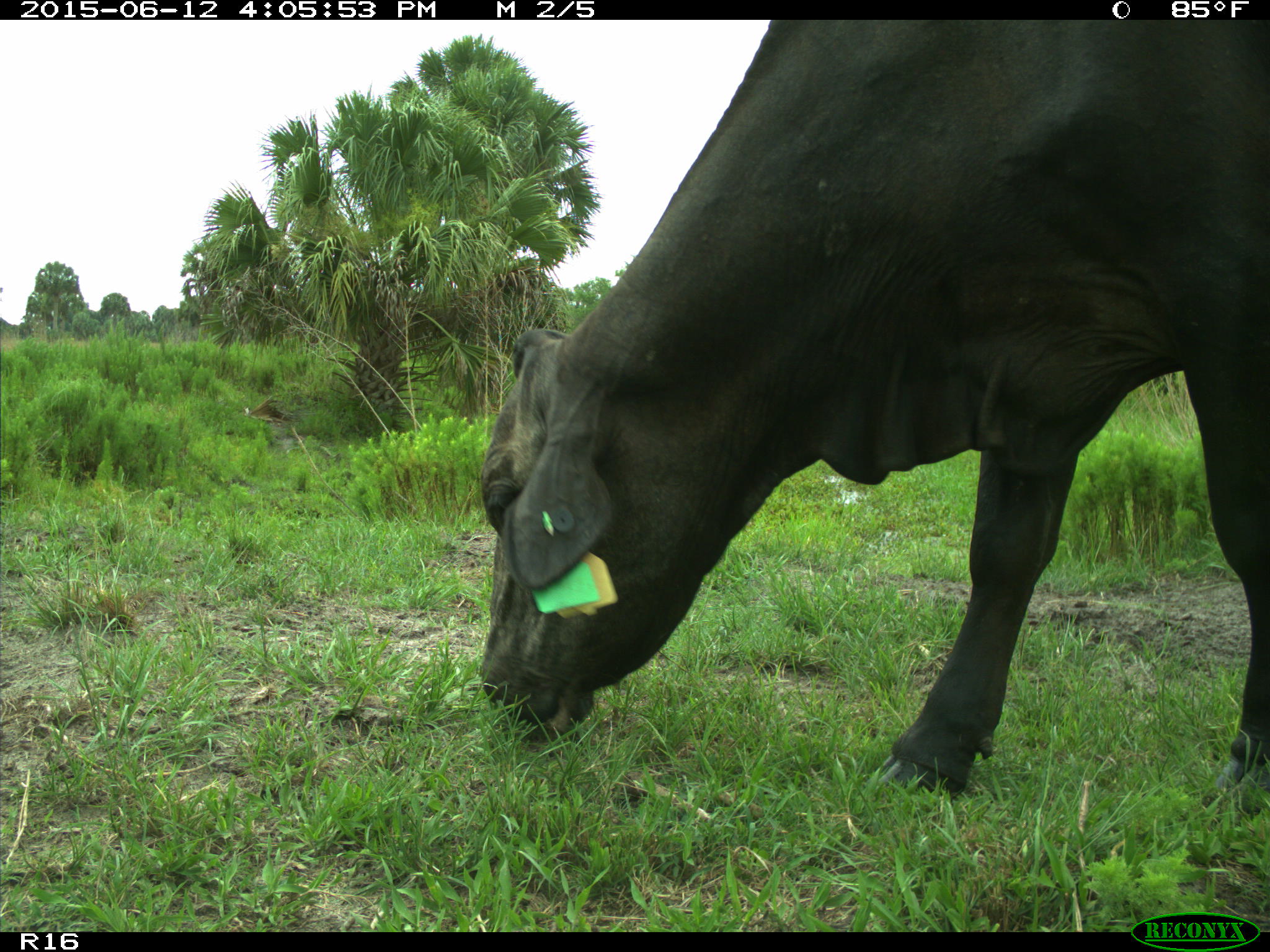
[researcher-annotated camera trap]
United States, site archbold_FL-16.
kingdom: Animalia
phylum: Chordata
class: Mammalia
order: Artiodactyla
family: Bovidae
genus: Bos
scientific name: Bos taurus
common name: domestic cow